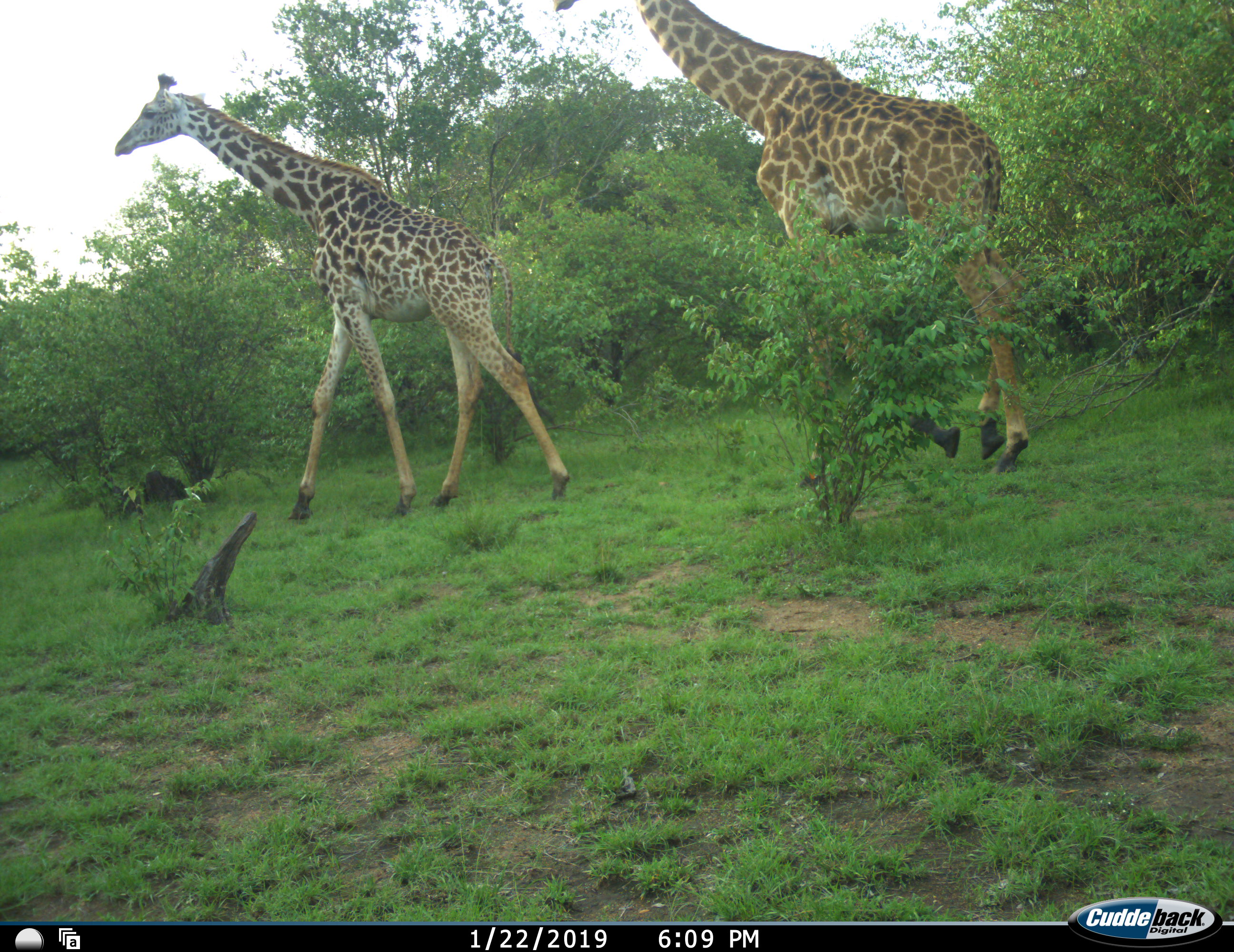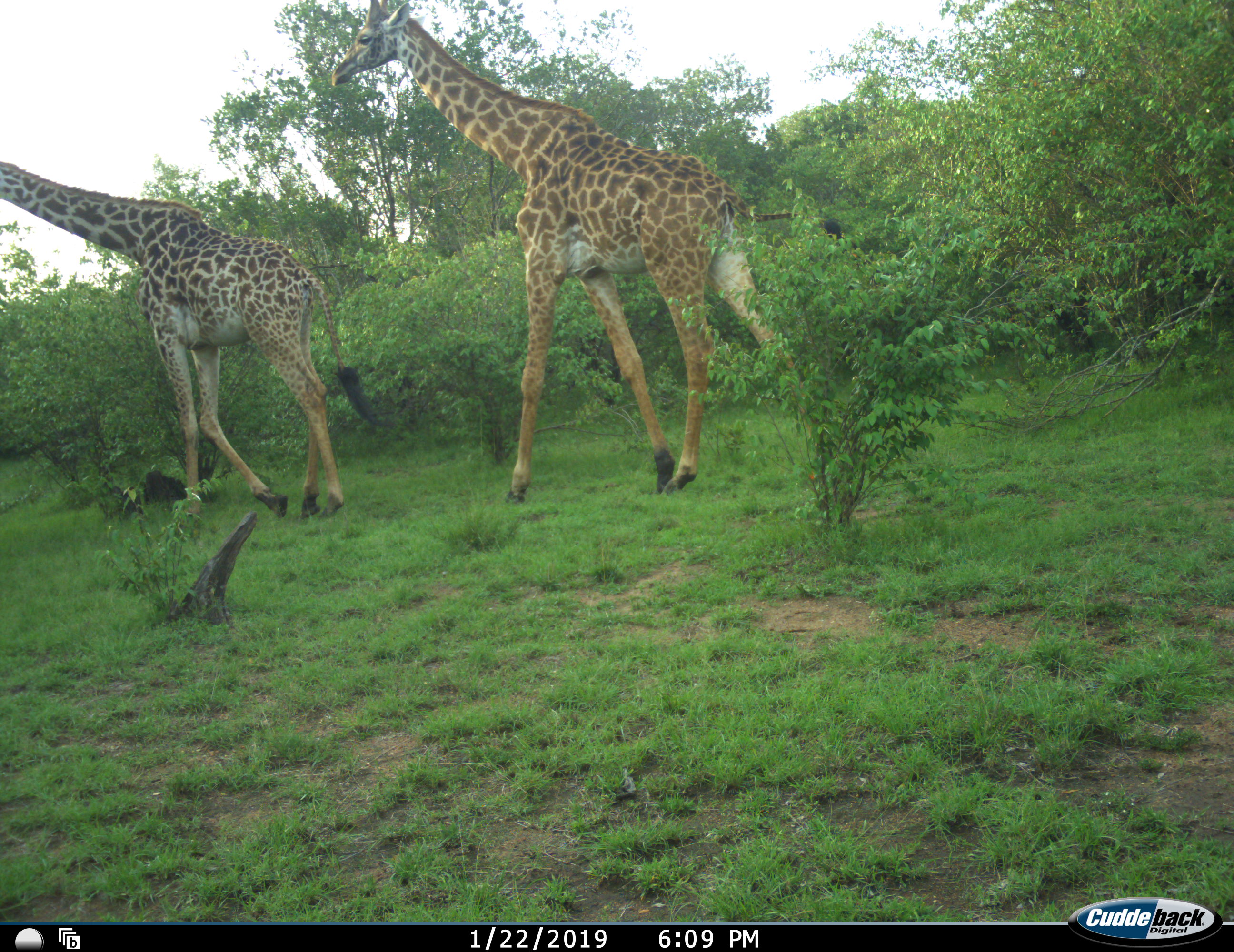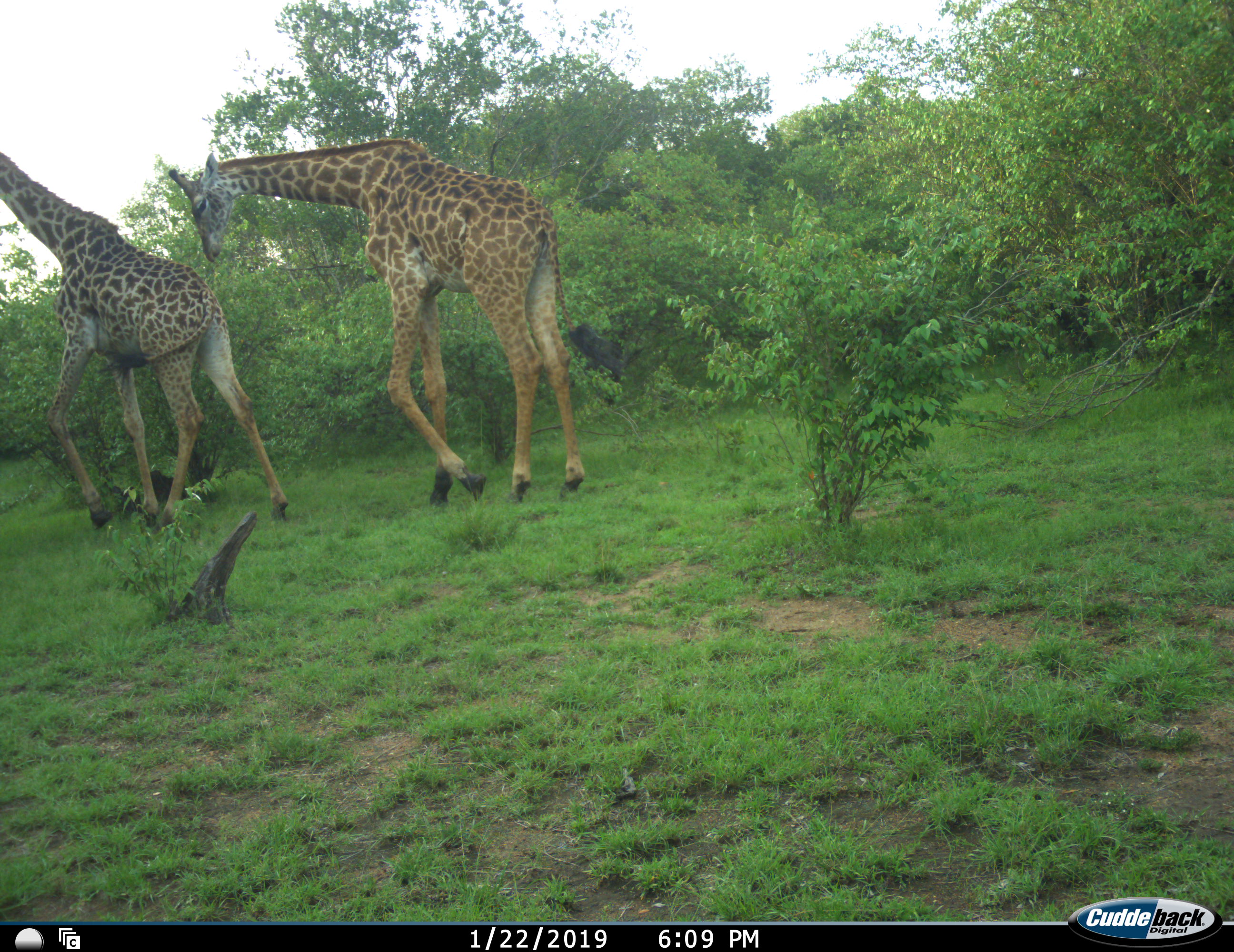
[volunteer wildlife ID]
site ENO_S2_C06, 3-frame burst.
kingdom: Animalia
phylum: Chordata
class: Mammalia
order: Artiodactyla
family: Giraffidae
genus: Giraffa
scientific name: Giraffa camelopardalis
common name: giraffe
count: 2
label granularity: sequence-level